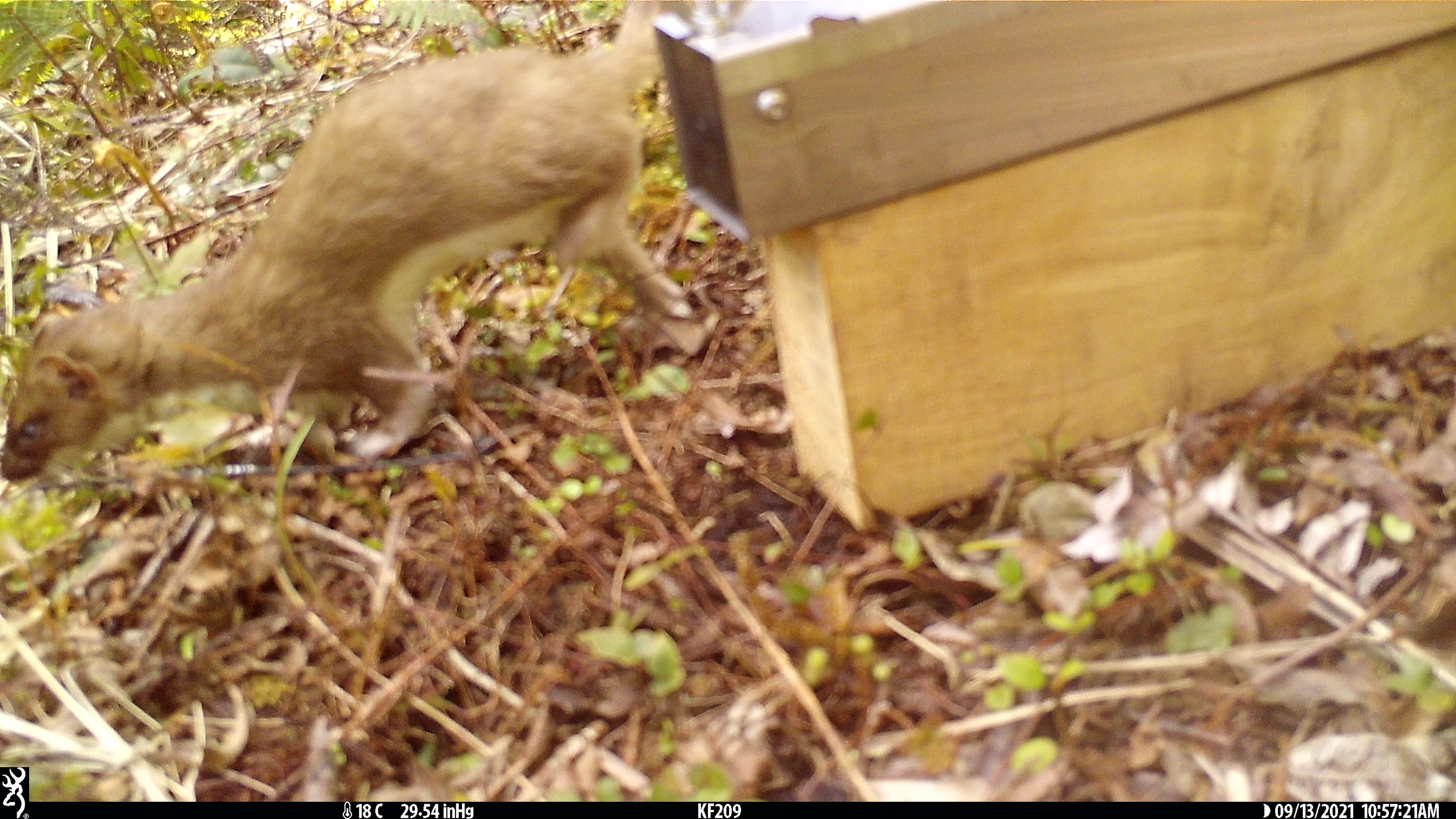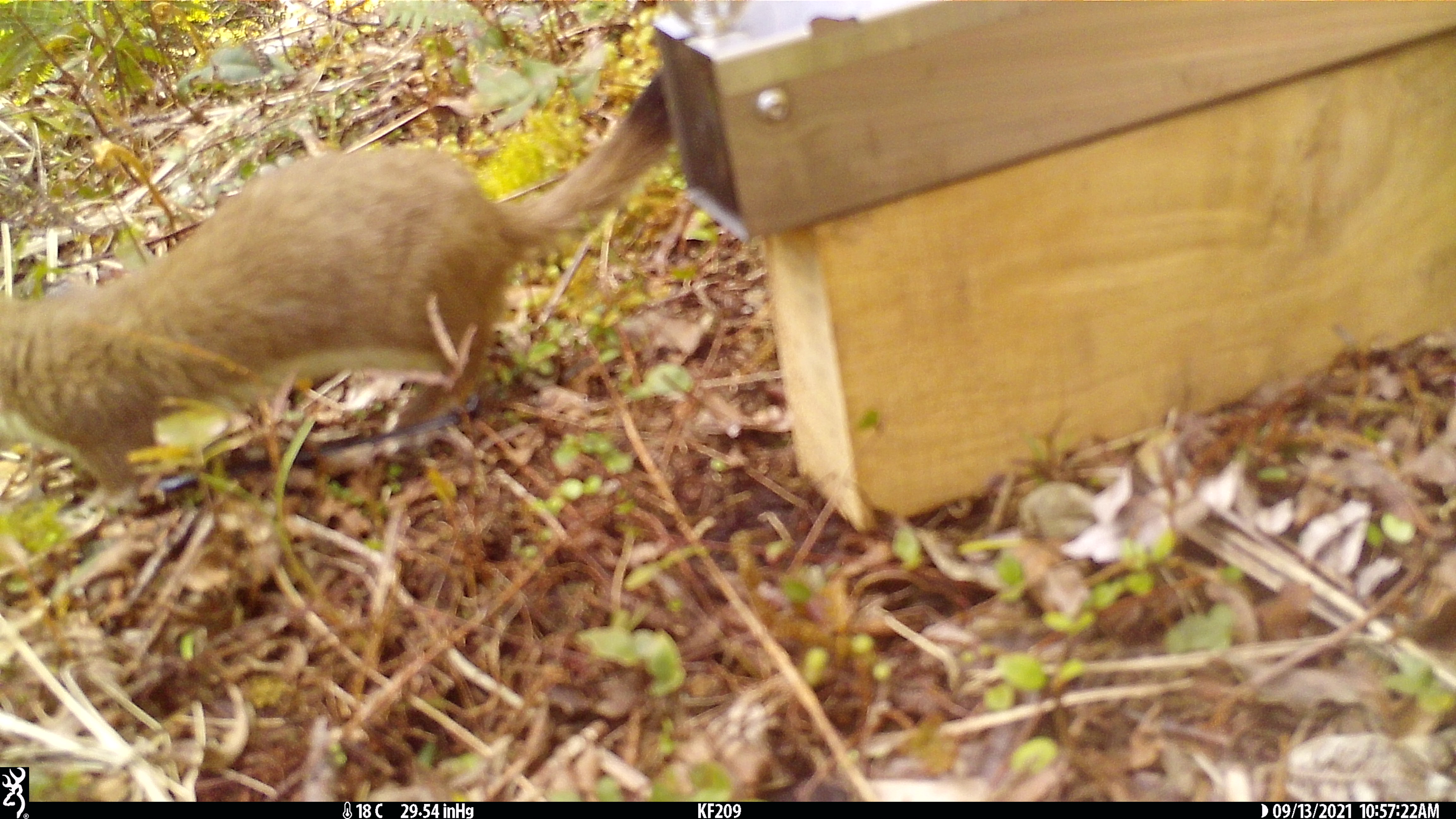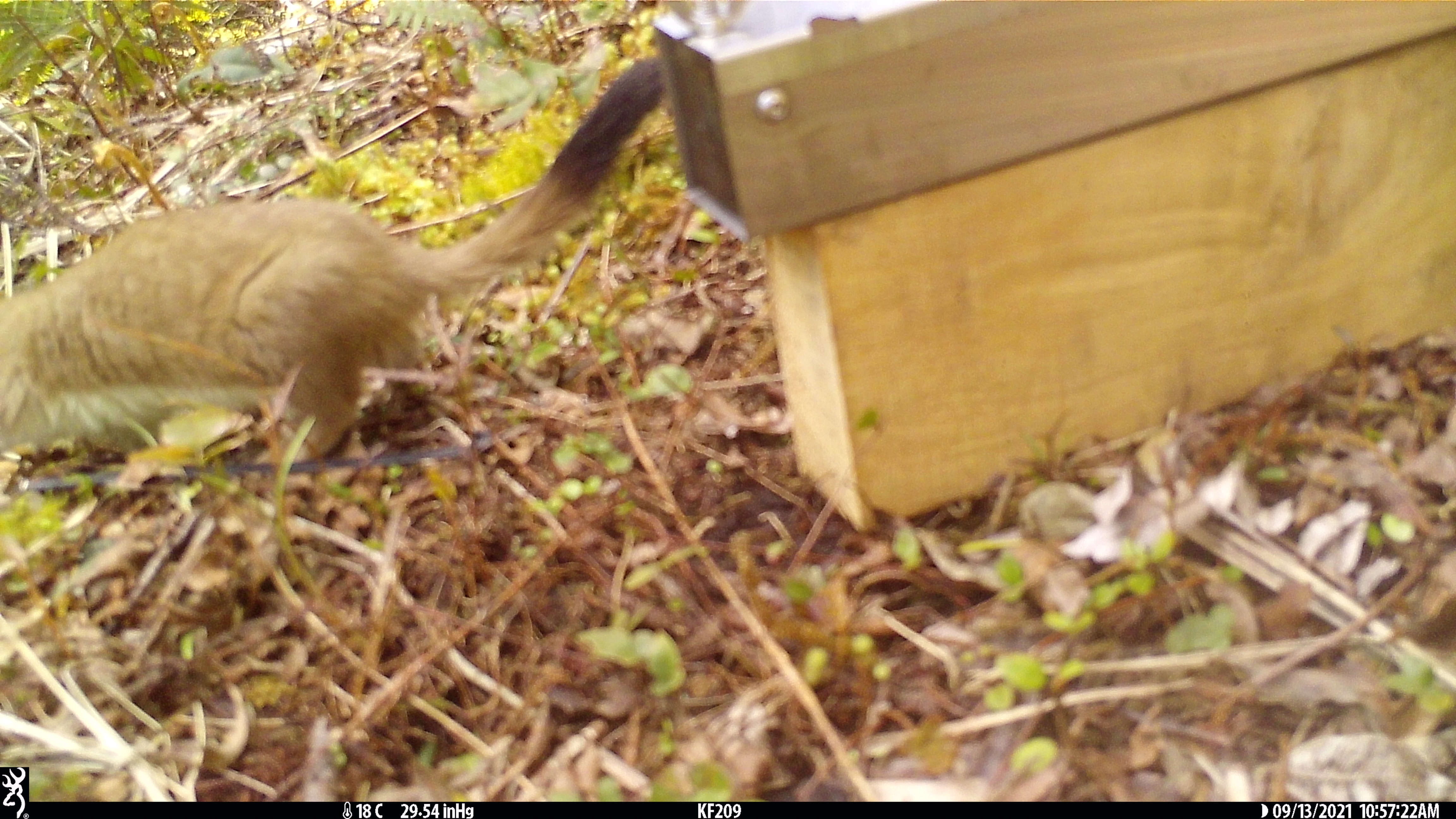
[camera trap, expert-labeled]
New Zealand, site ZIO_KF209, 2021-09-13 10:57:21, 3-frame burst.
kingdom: Animalia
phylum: Chordata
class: Mammalia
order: Carnivora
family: Mustelidae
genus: Mustela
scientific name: Mustela erminea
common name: stoat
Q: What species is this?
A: Stoat (Mustela erminea).